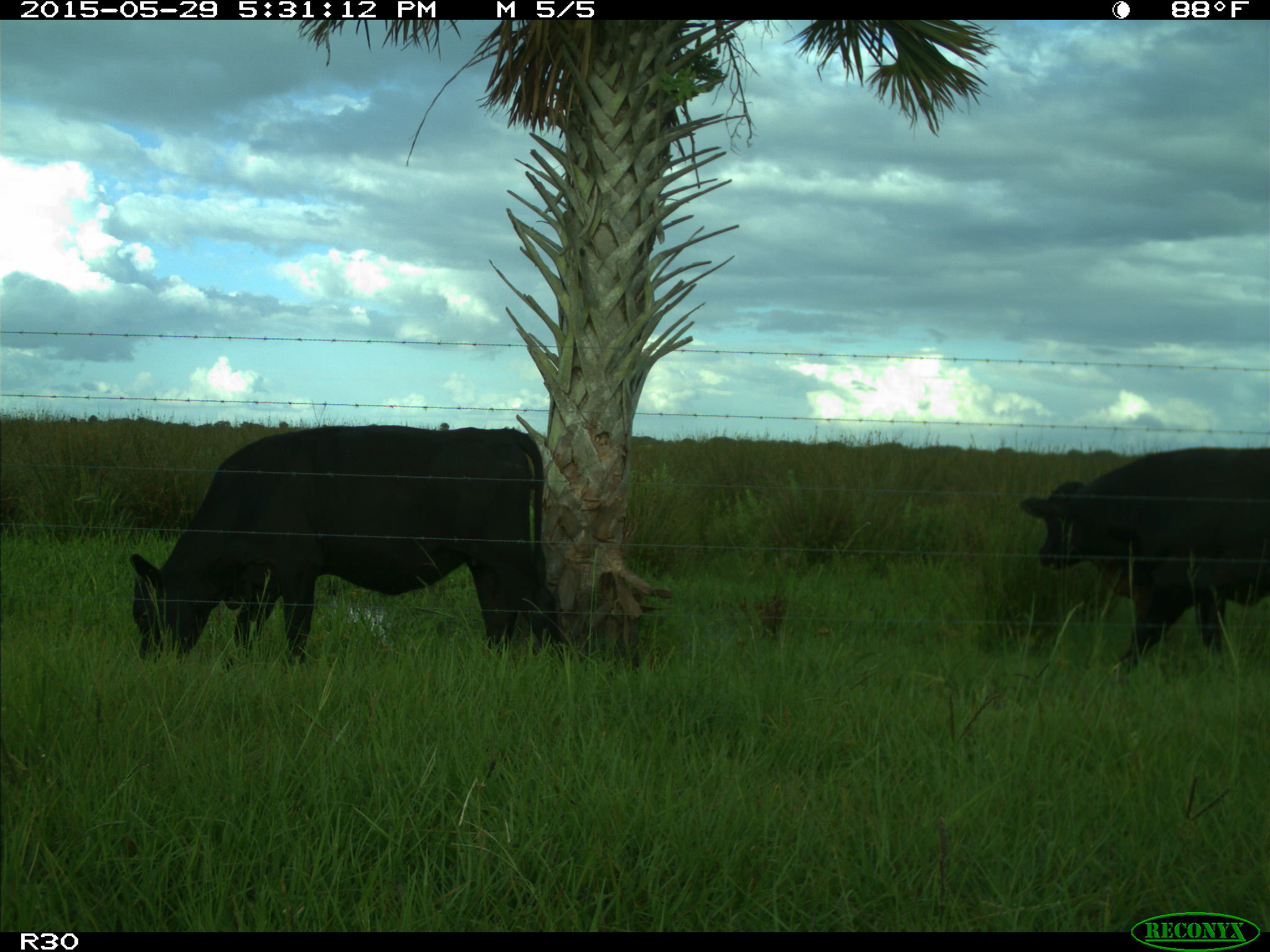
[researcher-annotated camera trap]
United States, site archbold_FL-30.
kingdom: Animalia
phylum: Chordata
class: Mammalia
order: Artiodactyla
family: Bovidae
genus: Bos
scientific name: Bos taurus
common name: domestic cow